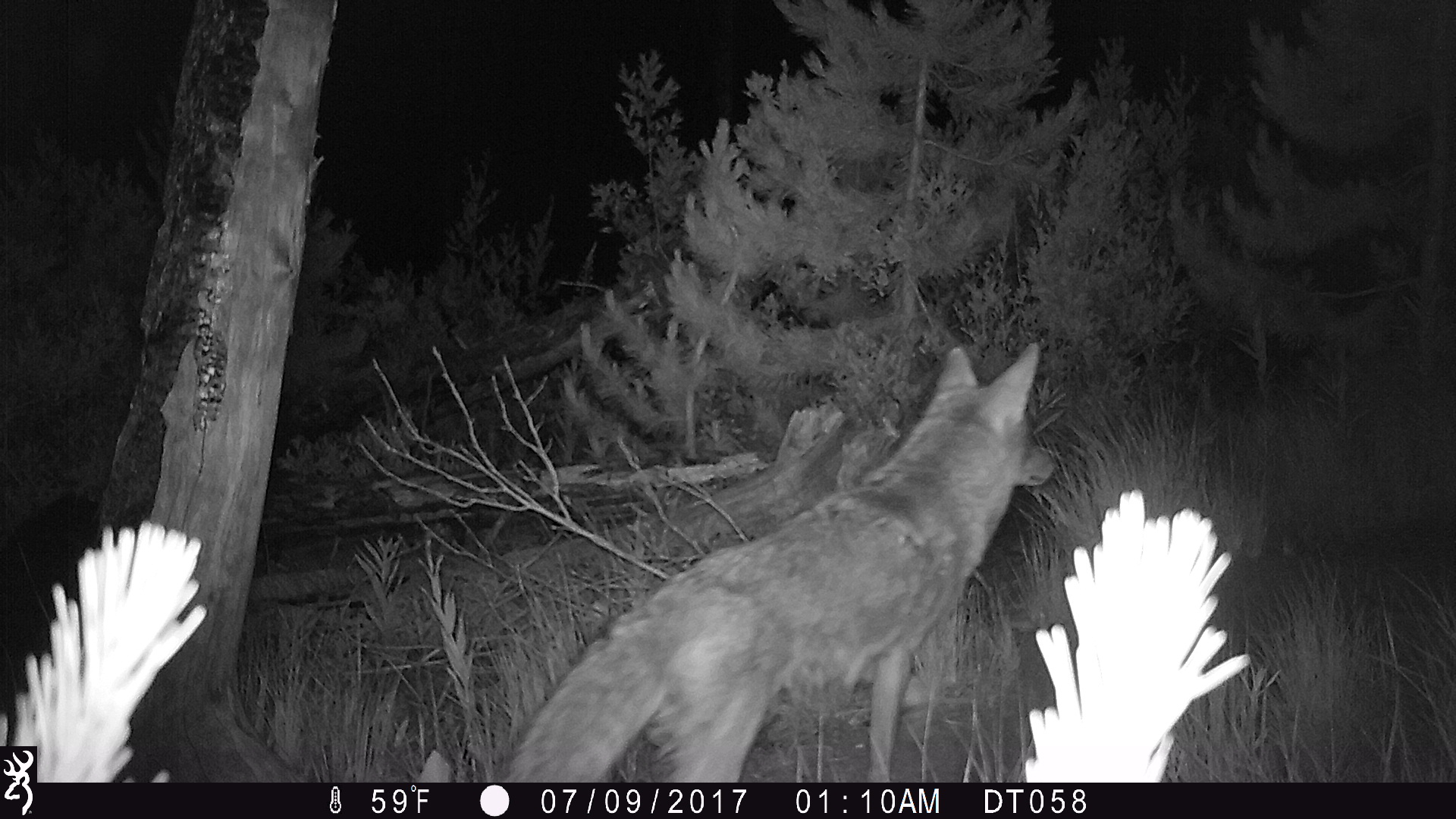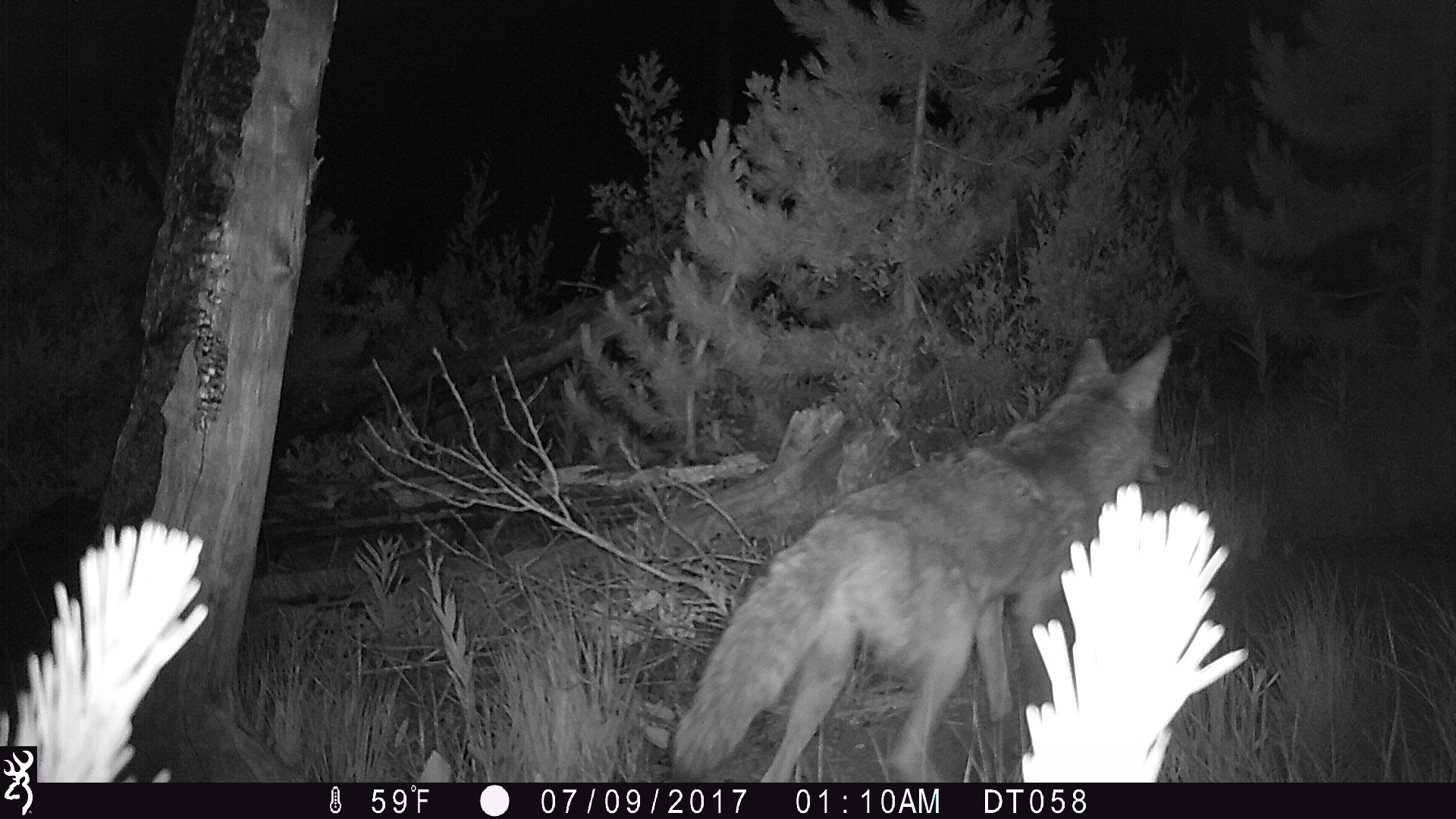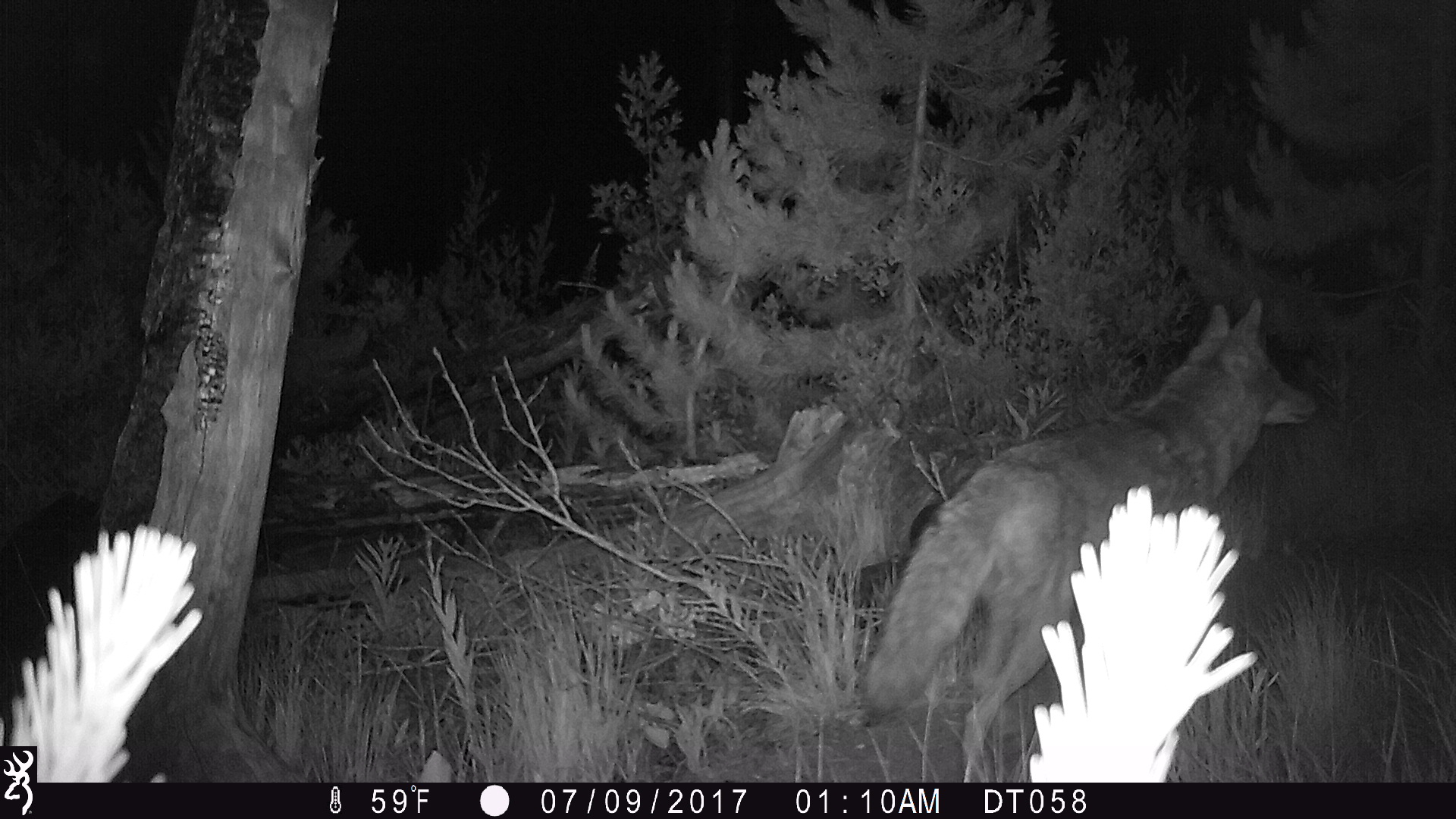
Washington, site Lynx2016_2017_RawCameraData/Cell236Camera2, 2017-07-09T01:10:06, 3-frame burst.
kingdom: Animalia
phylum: Chordata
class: Mammalia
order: Carnivora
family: Canidae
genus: Canis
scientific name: Canis latrans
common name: coyote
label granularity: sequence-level